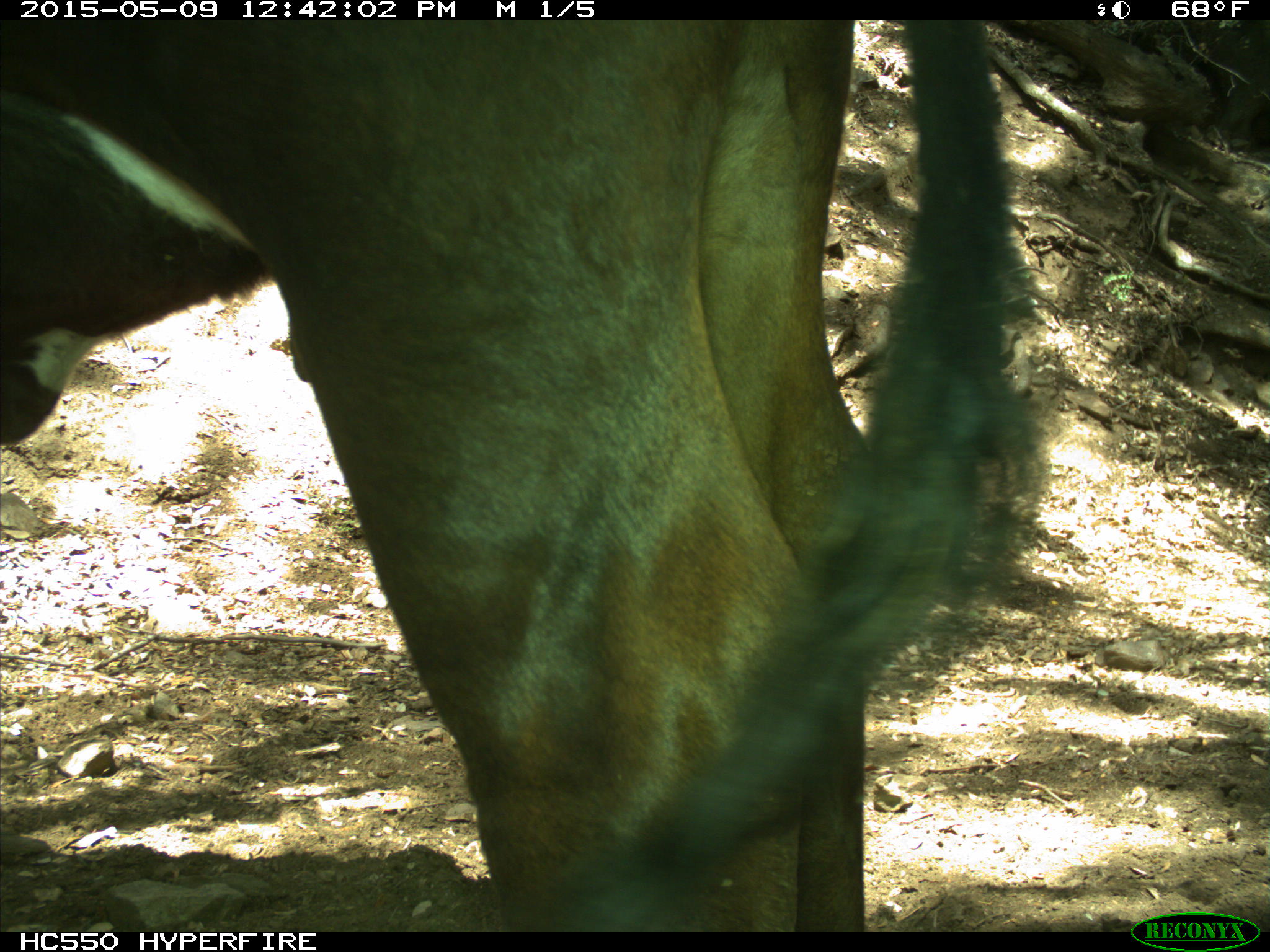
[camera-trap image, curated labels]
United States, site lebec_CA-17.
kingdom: Animalia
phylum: Chordata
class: Mammalia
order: Artiodactyla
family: Bovidae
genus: Bos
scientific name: Bos taurus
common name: domestic cow